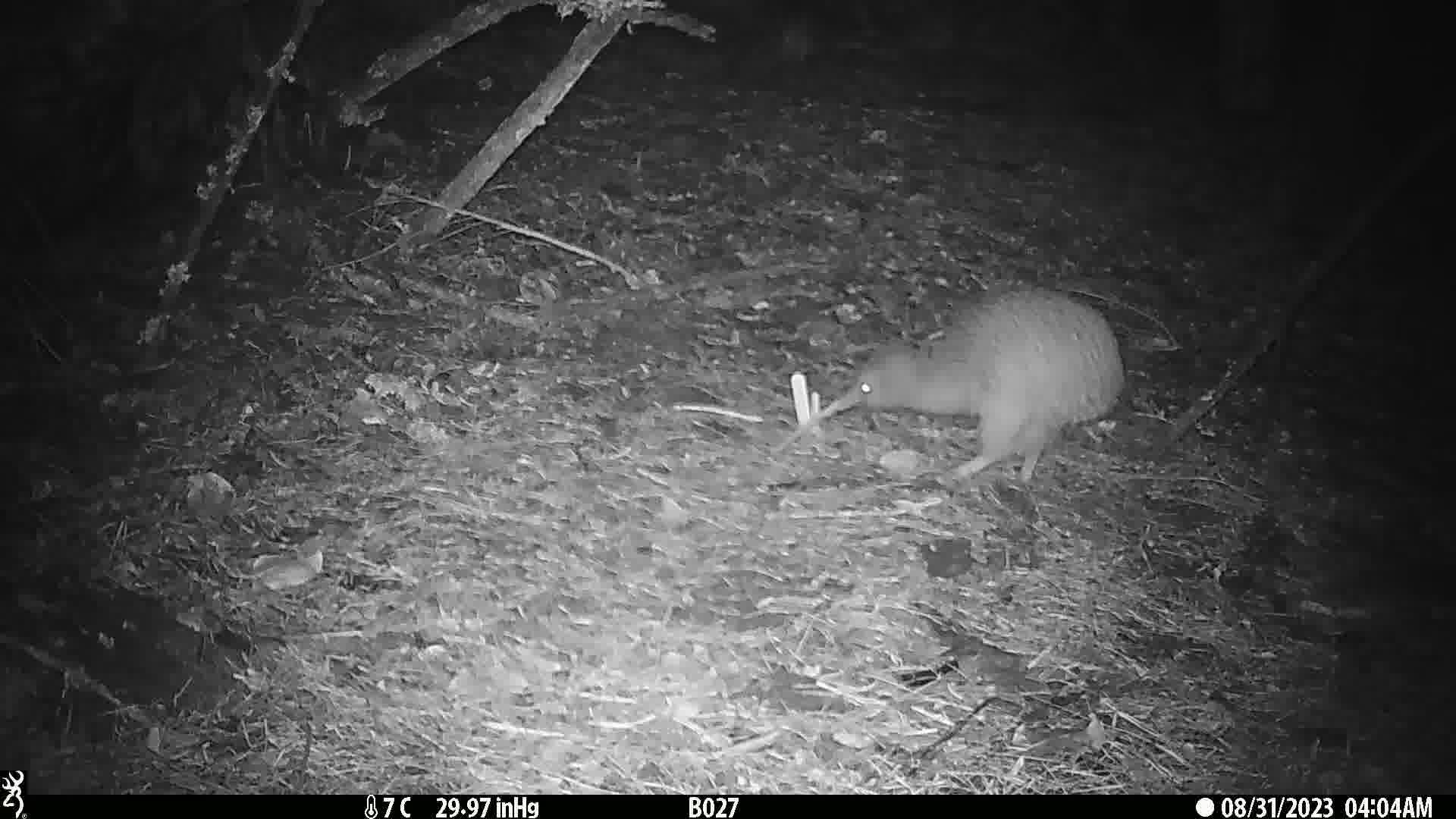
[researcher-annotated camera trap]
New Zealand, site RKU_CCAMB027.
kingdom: Animalia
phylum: Chordata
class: Aves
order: Apterygiformes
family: Apterygidae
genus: Apteryx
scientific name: Apteryx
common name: kiwi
Kiwi (Apteryx).